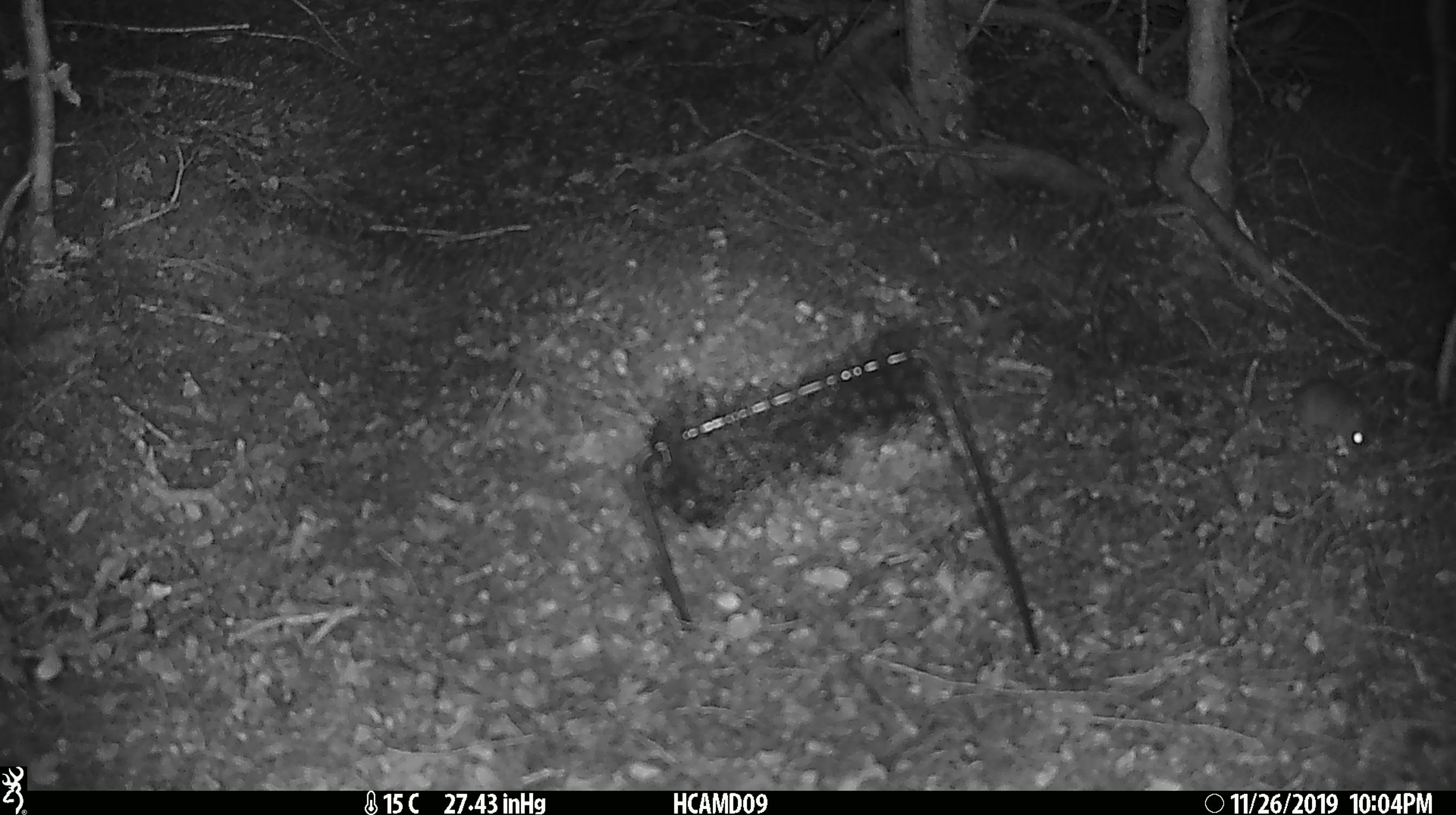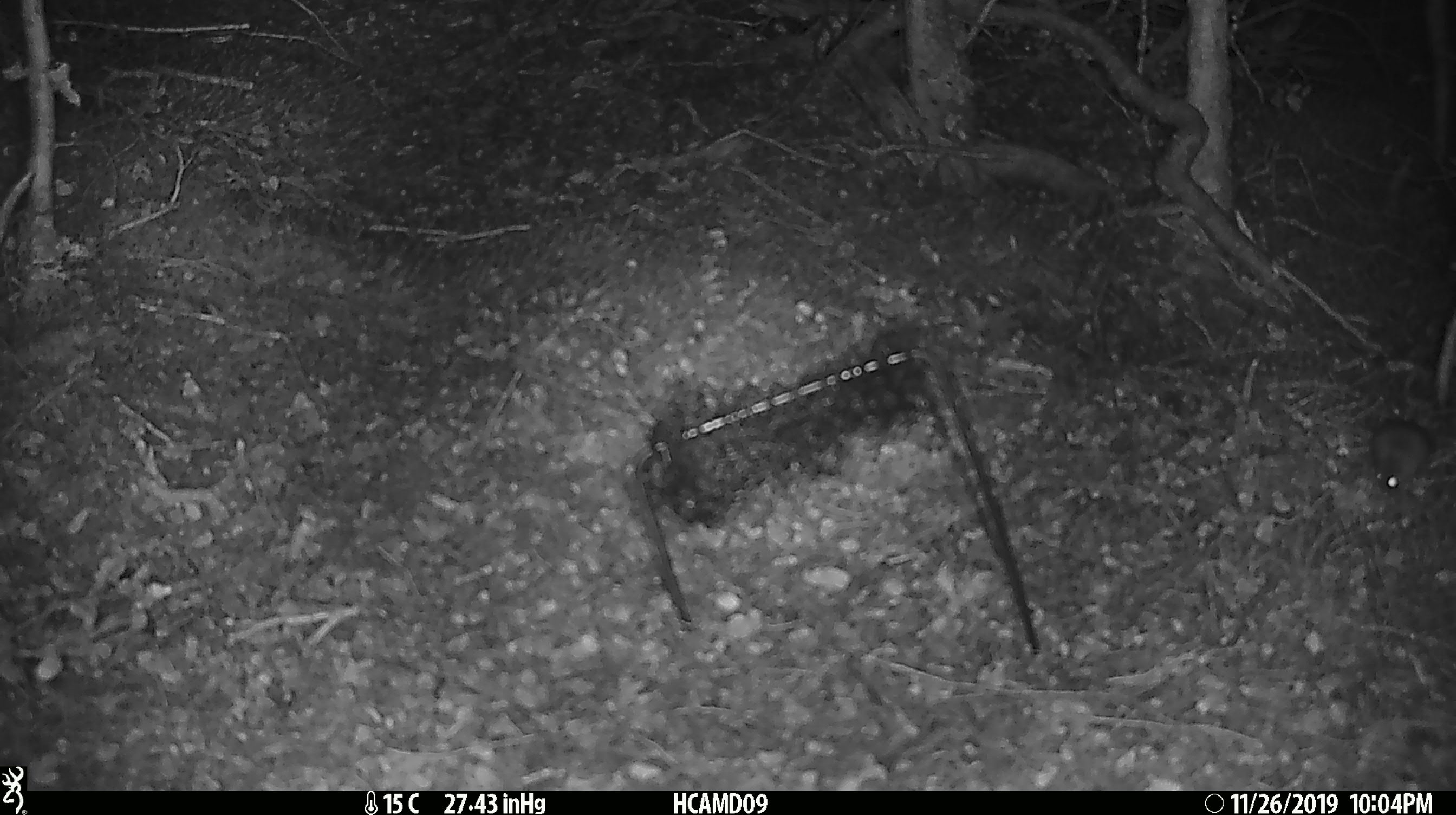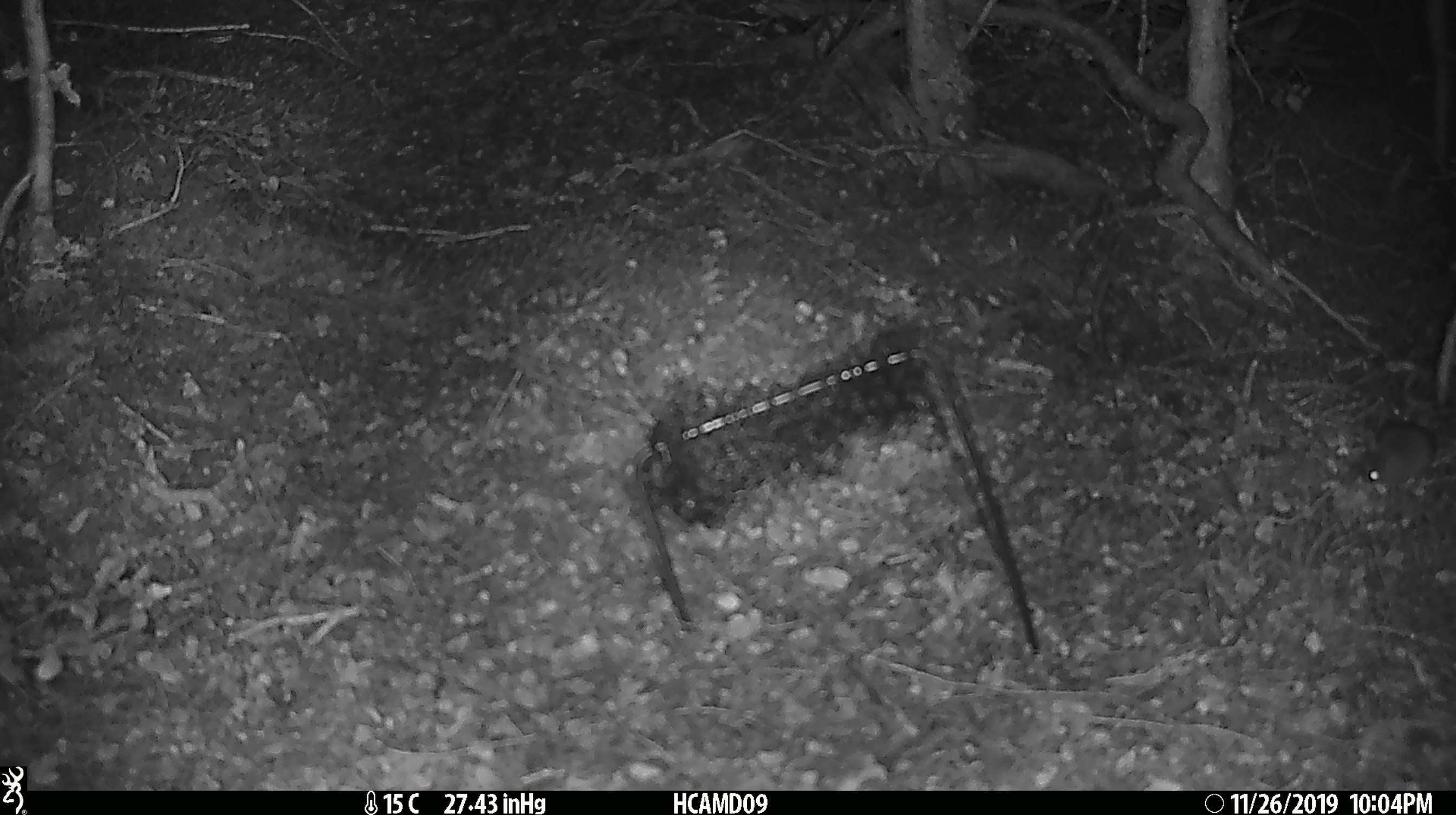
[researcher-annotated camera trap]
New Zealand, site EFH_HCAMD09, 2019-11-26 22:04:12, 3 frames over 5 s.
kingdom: Animalia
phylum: Chordata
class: Mammalia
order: Rodentia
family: Muridae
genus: Mus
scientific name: Mus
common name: mouse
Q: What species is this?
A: Mouse (Mus).